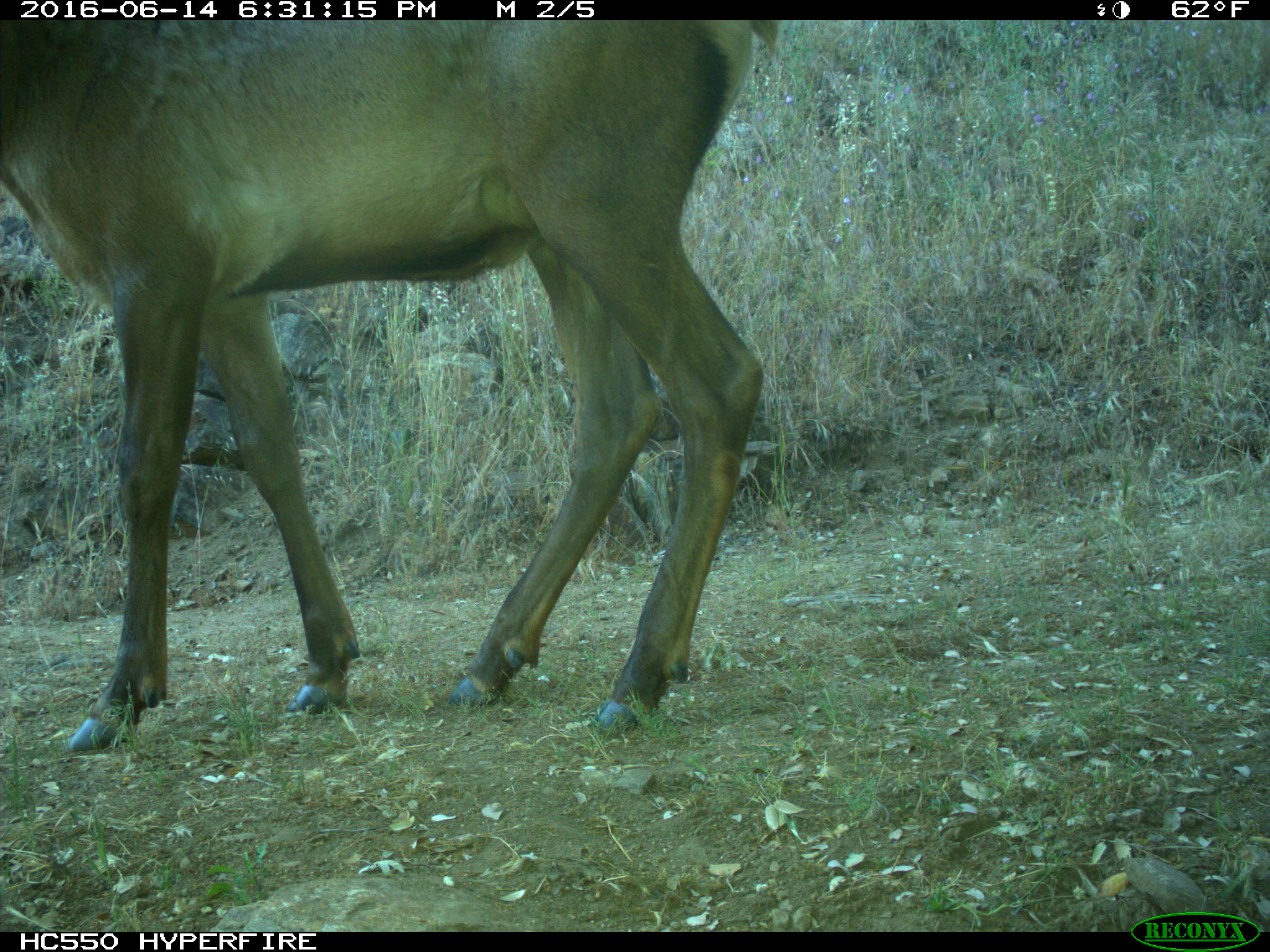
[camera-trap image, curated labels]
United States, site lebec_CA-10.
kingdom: Animalia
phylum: Chordata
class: Mammalia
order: Artiodactyla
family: Cervidae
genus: Cervus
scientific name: Cervus canadensis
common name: elk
Cervus canadensis (elk).